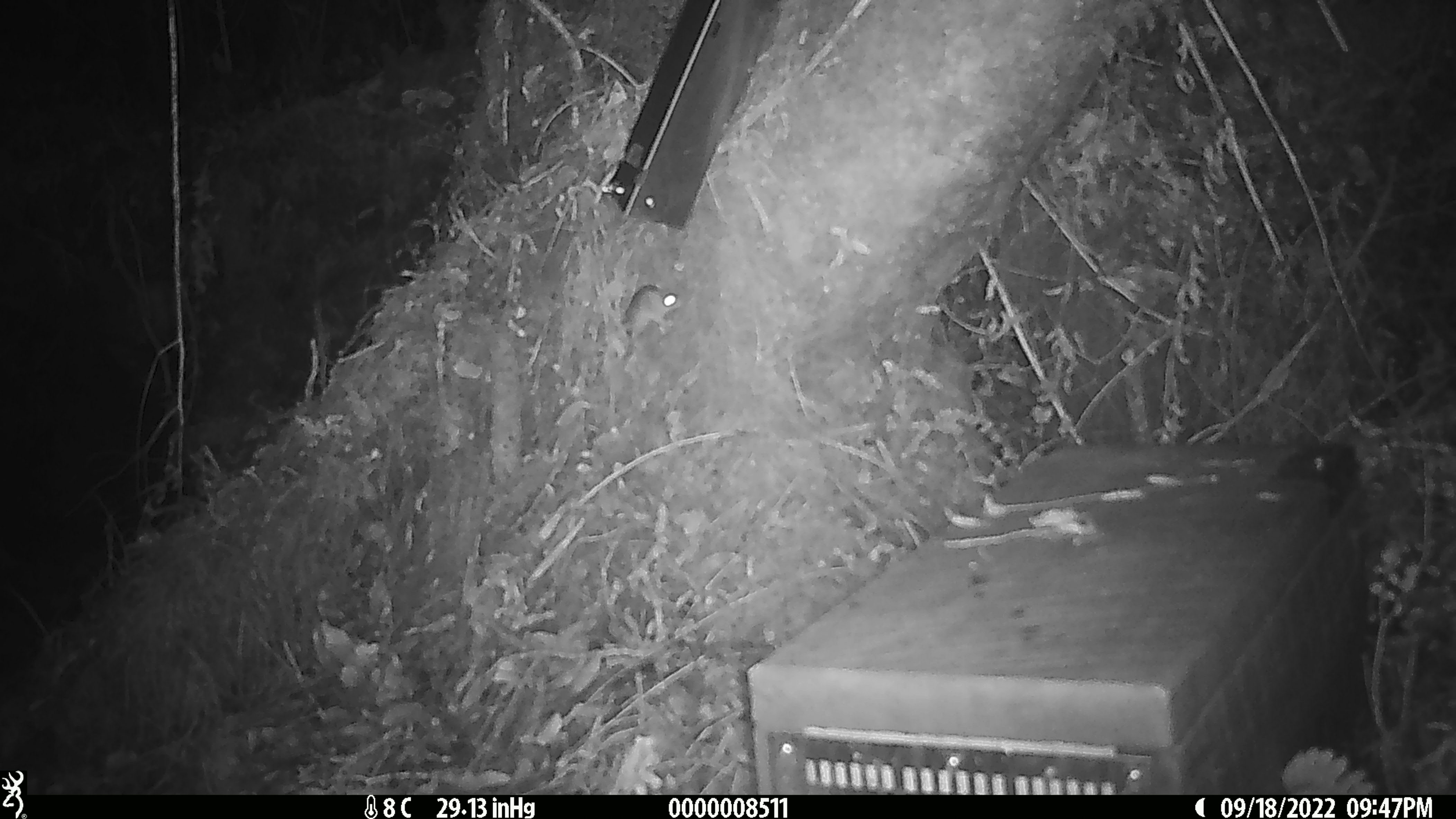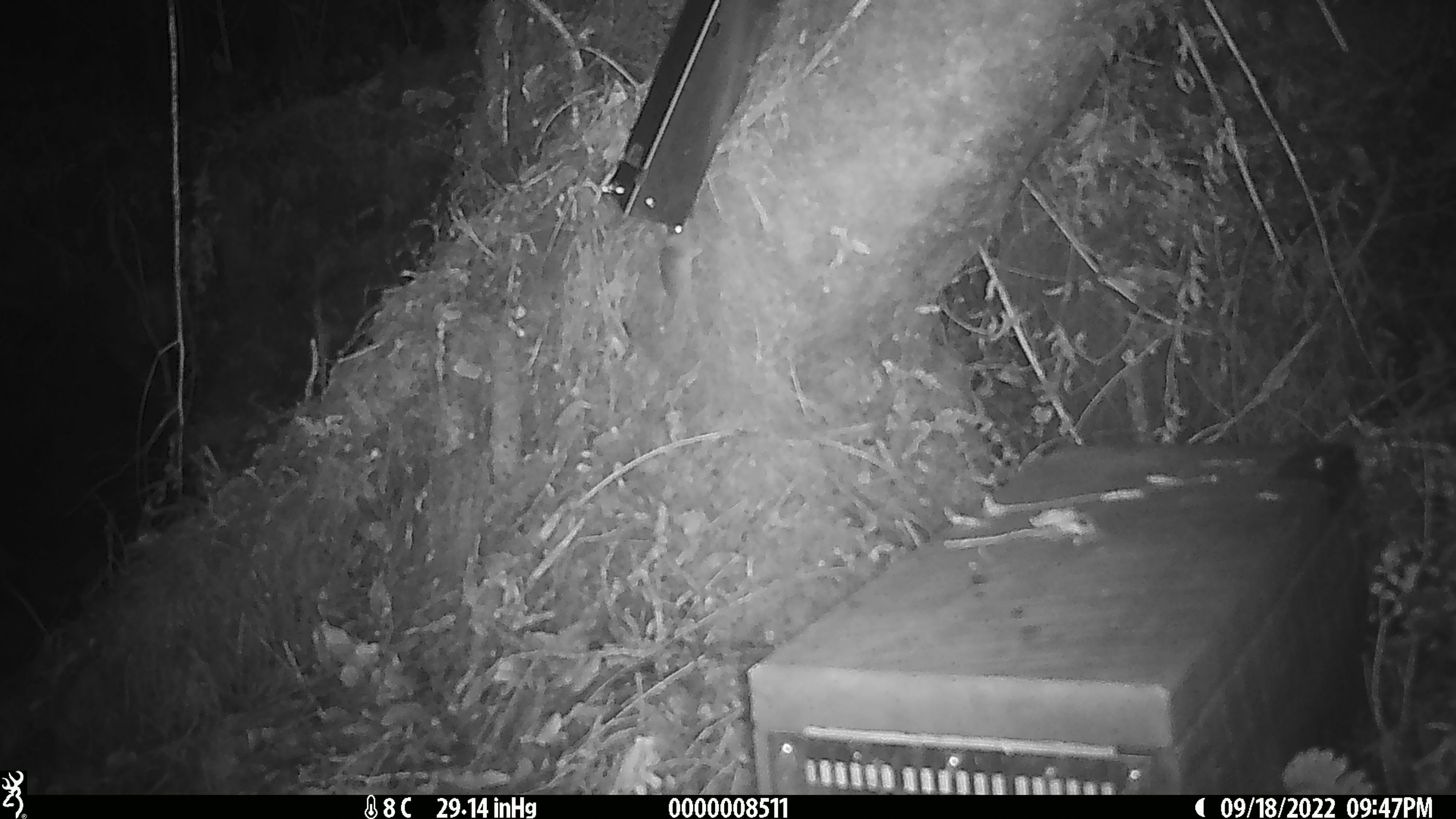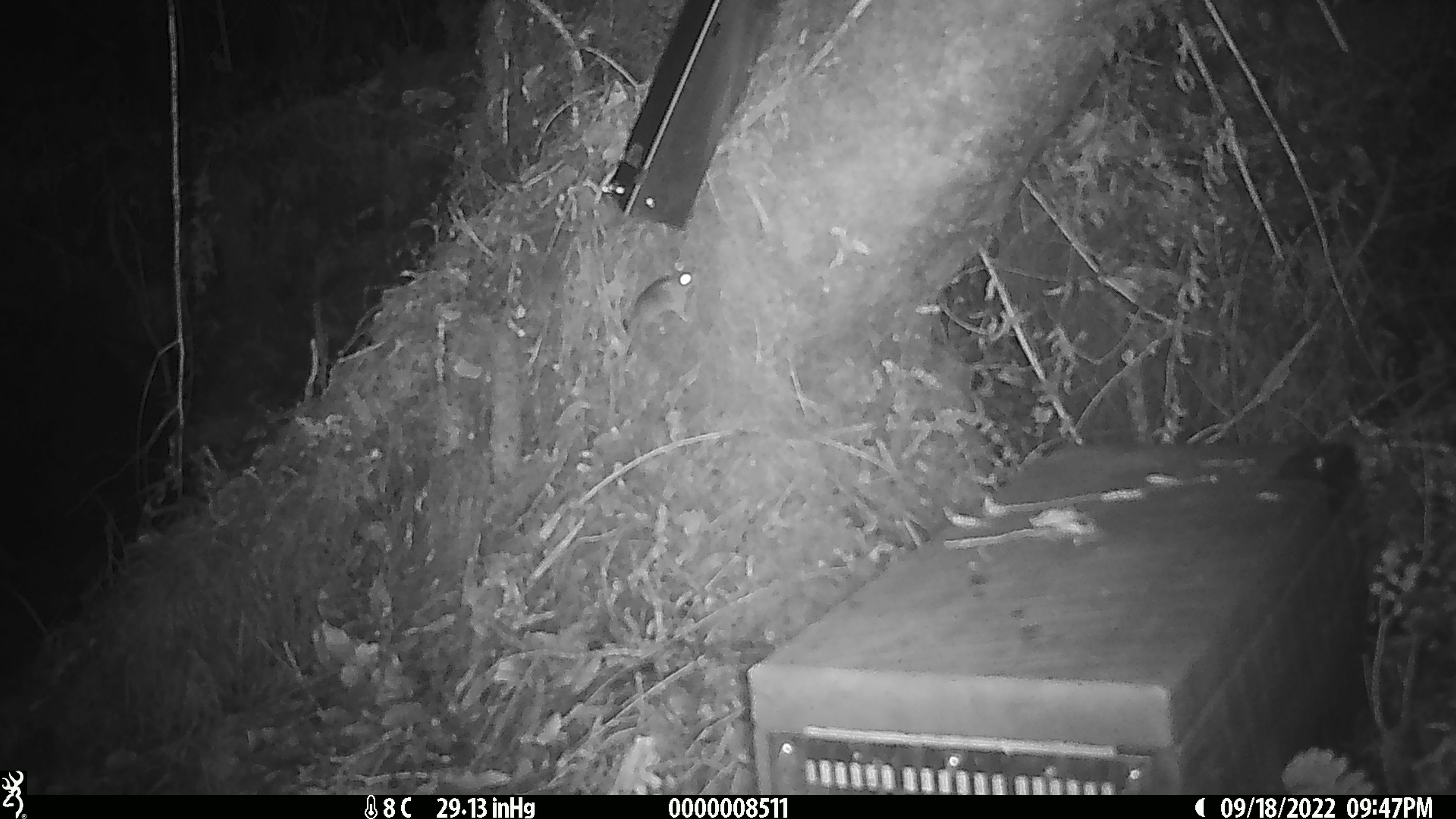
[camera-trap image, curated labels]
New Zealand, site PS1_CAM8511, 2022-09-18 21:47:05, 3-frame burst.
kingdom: Animalia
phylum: Chordata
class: Mammalia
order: Rodentia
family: Muridae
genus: Mus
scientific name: Mus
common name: mouse